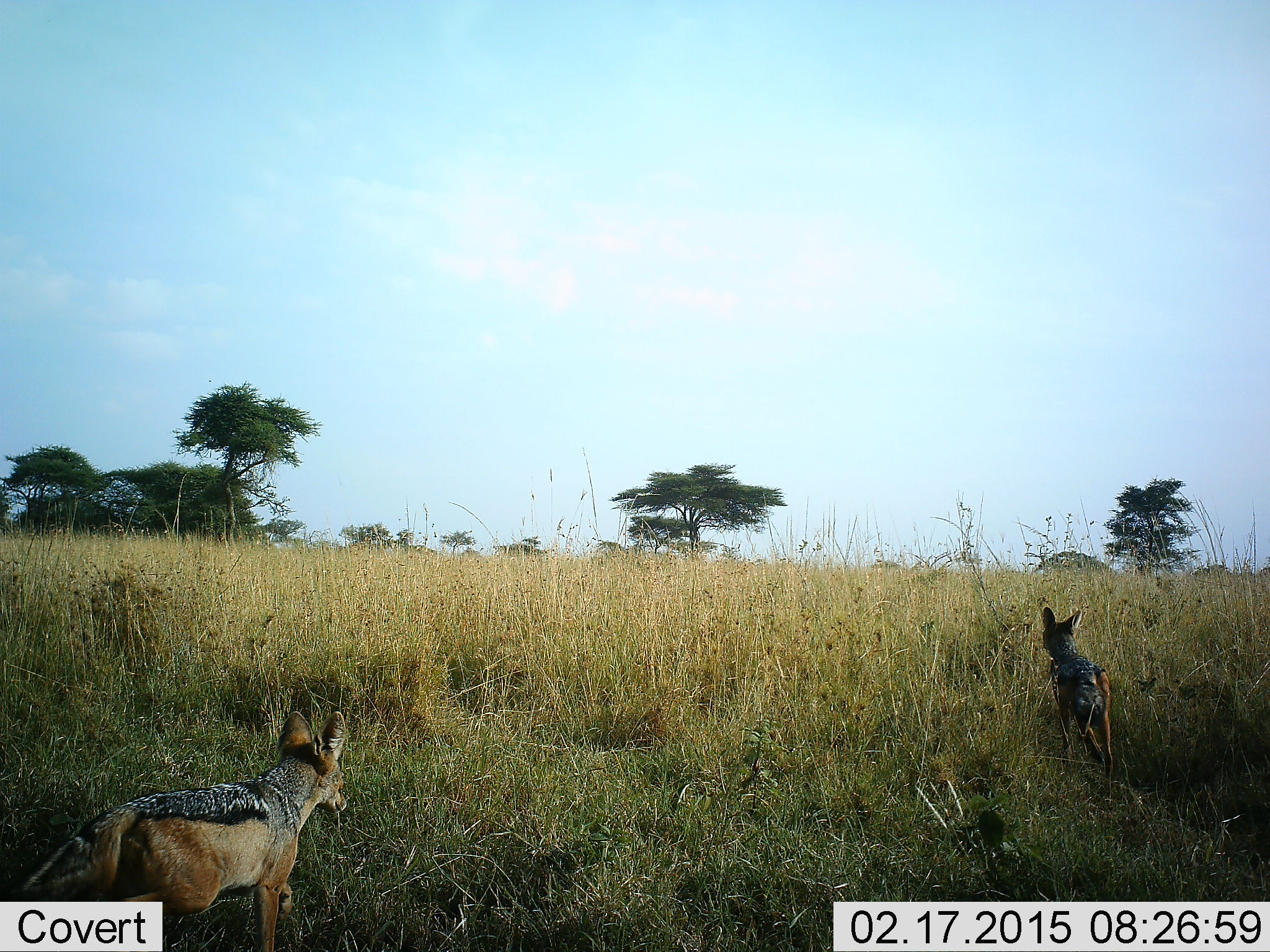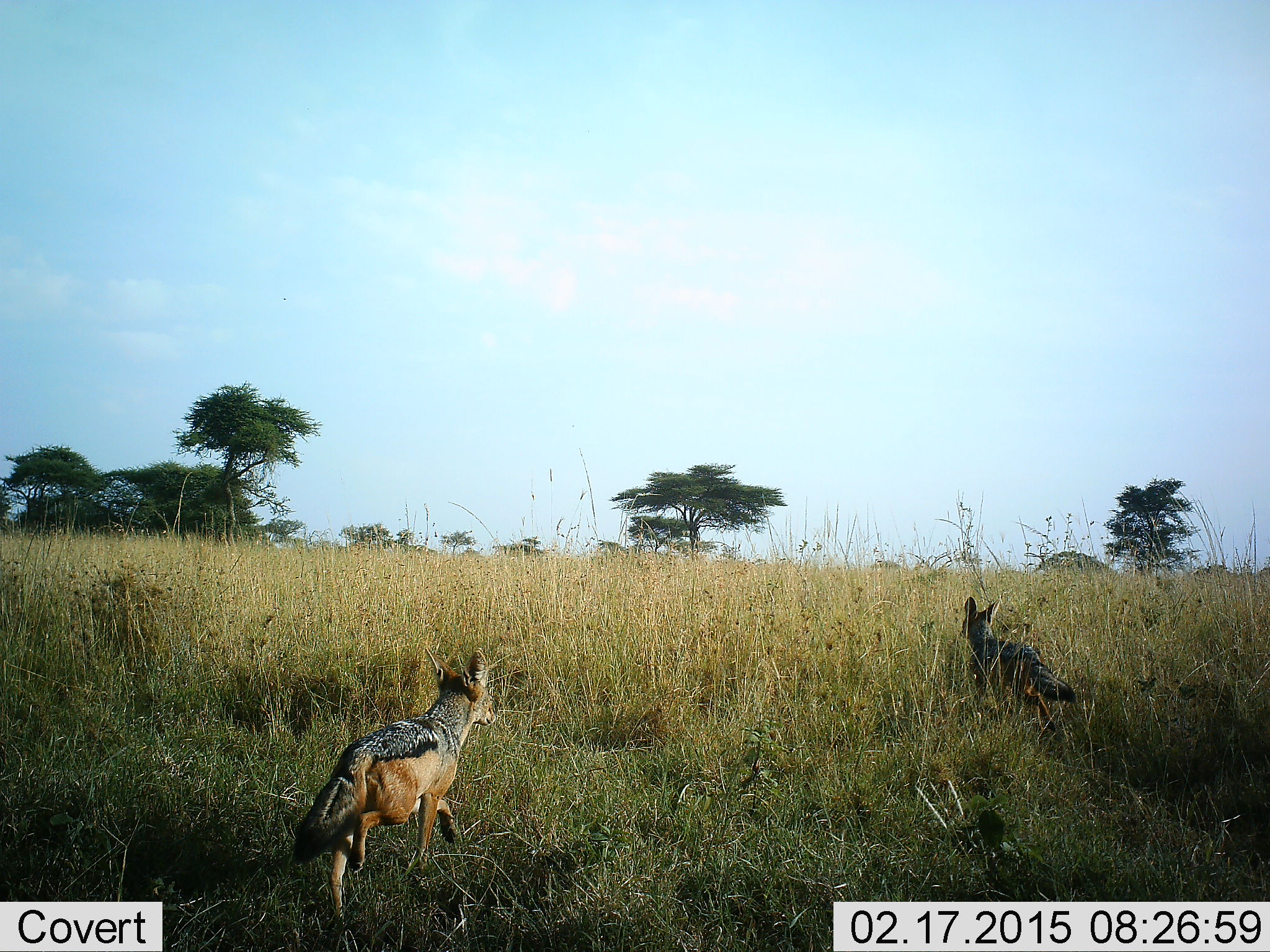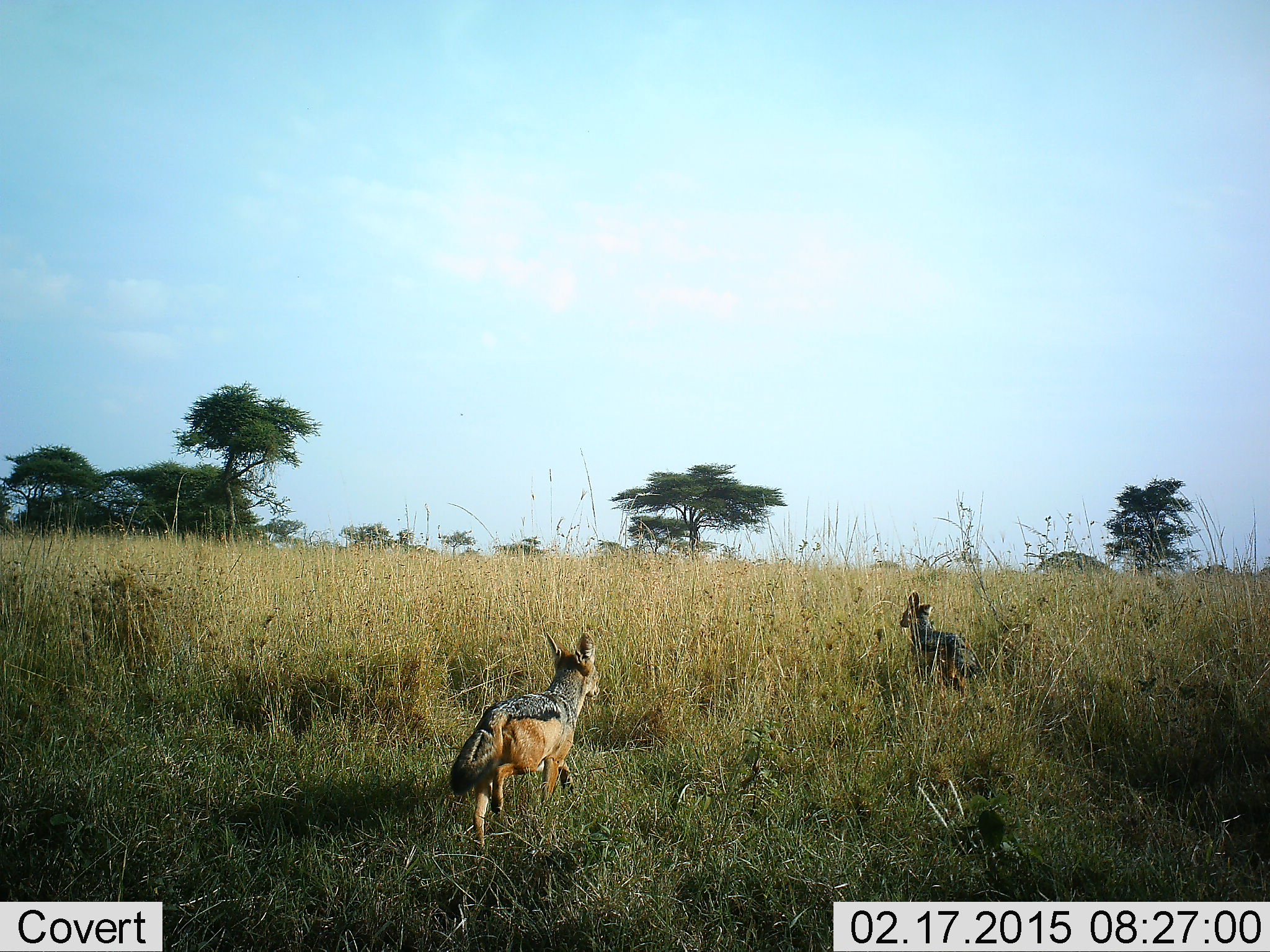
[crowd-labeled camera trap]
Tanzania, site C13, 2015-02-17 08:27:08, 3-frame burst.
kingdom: Animalia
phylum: Chordata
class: Mammalia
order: Carnivora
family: Canidae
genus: Lupulella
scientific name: Lupulella mesomelas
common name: black-backed jackal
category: jackal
Jackal (black-backed jackal) (Lupulella mesomelas), count 2. Behavior (volunteer vote fractions): standing 10%, resting 0%, moving 100%, interacting 0%. Young present (vote fraction): 0%. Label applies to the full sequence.